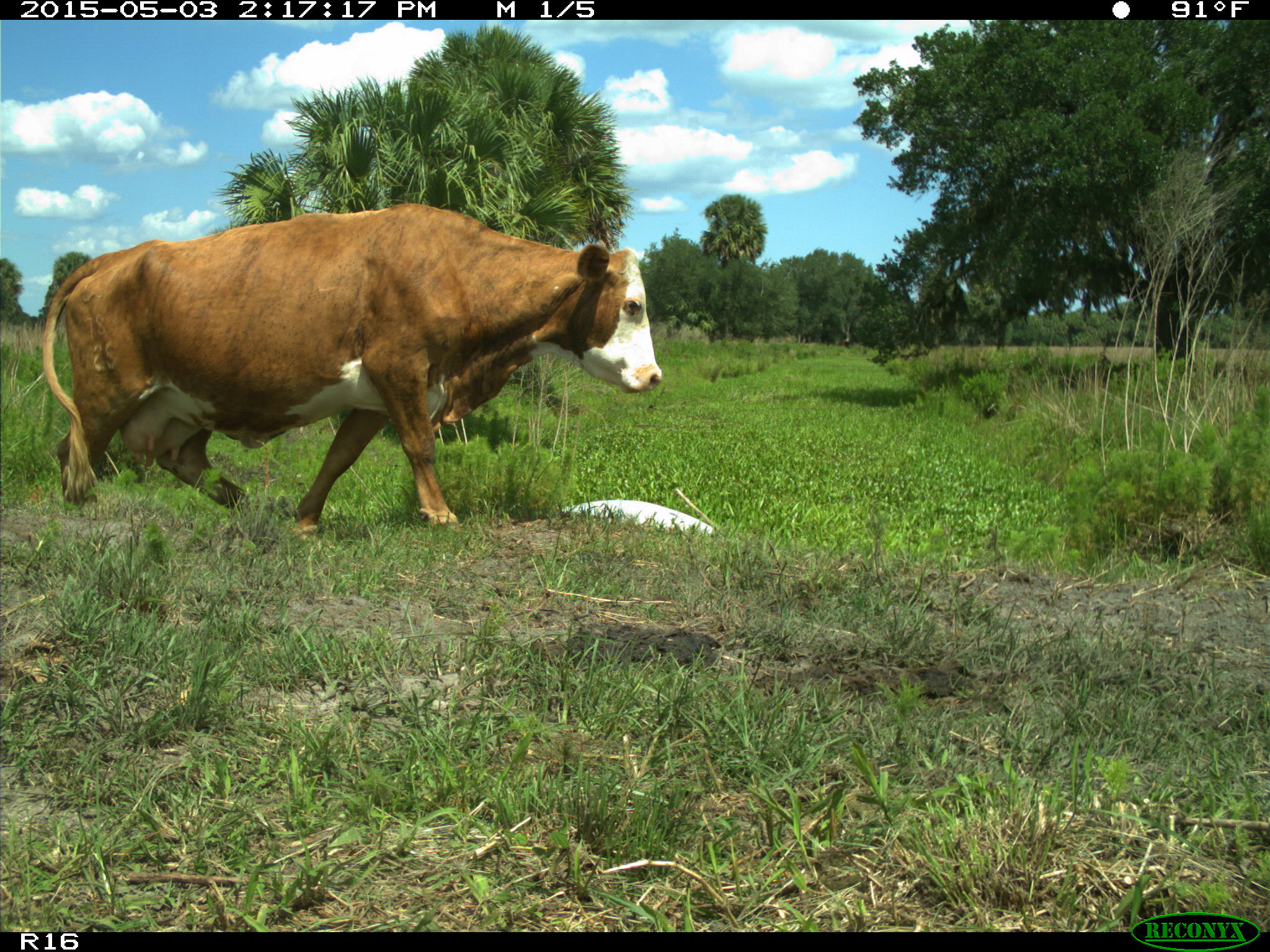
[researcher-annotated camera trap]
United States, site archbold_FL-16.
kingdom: Animalia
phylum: Chordata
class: Mammalia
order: Artiodactyla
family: Bovidae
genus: Bos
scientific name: Bos taurus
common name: domestic cow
Bos taurus (domestic cow).